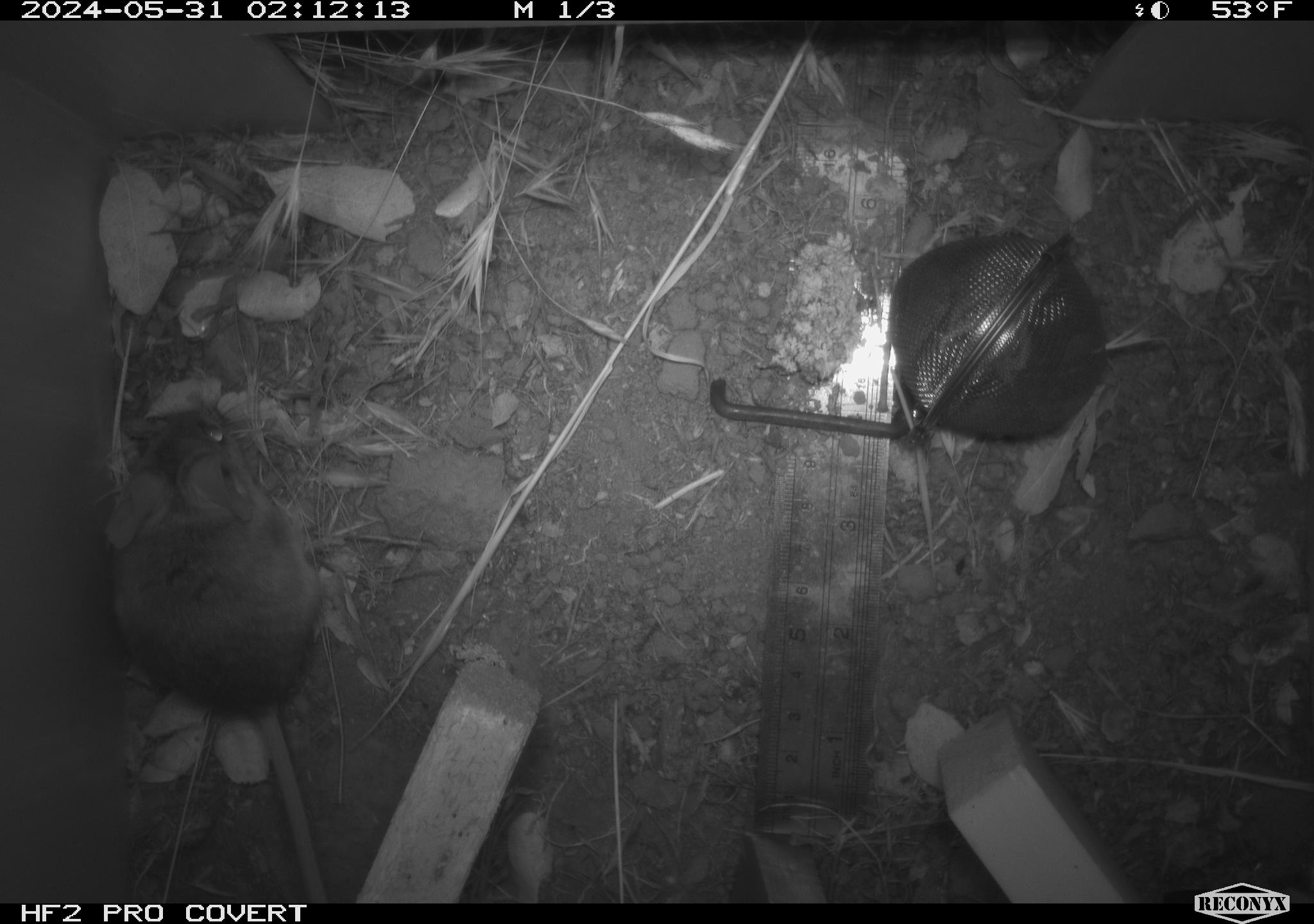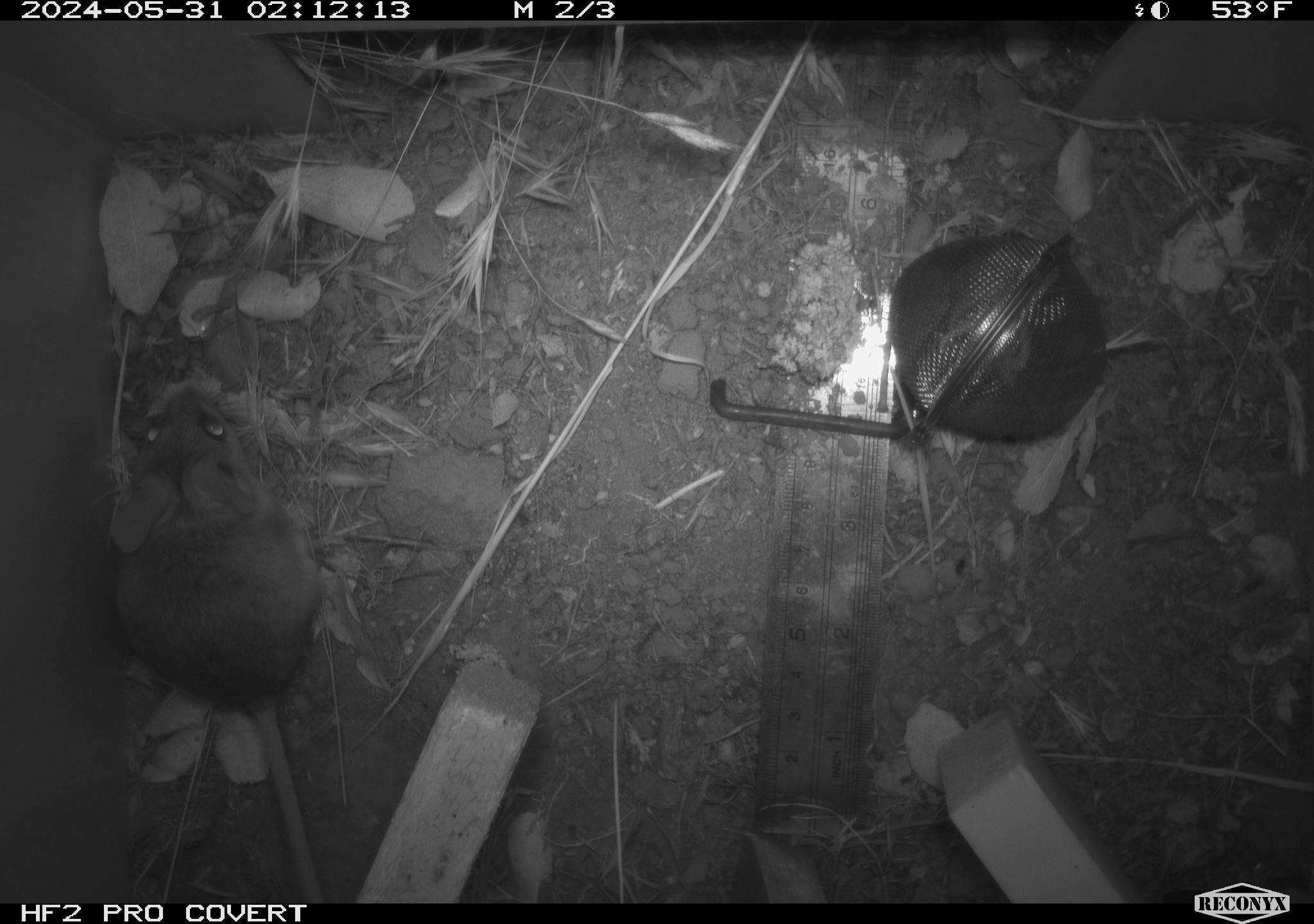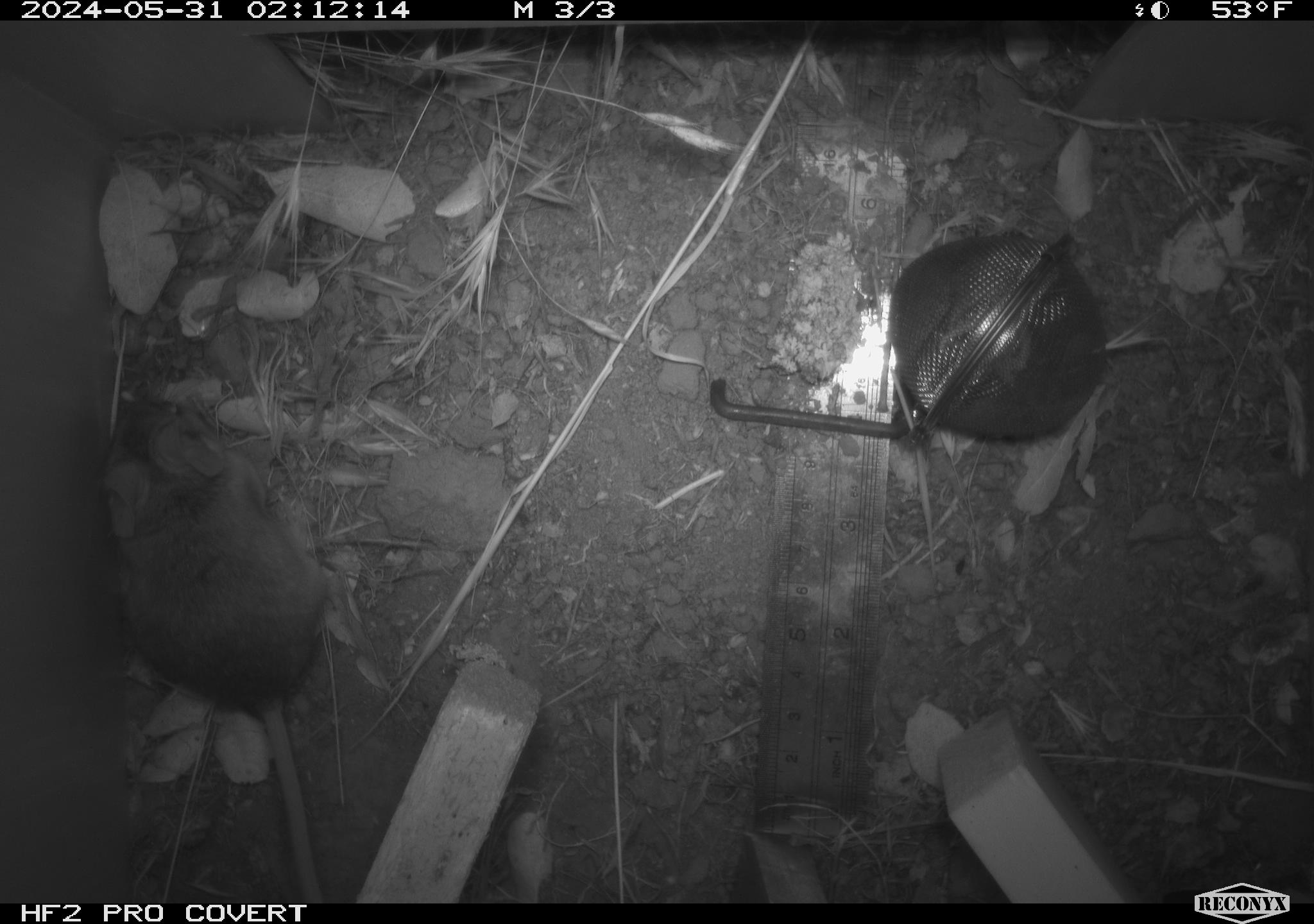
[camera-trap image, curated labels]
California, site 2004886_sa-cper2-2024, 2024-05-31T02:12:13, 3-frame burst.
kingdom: Animalia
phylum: Chordata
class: Mammalia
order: Rodentia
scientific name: Rodentia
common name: rodent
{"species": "rodent (Rodentia)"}